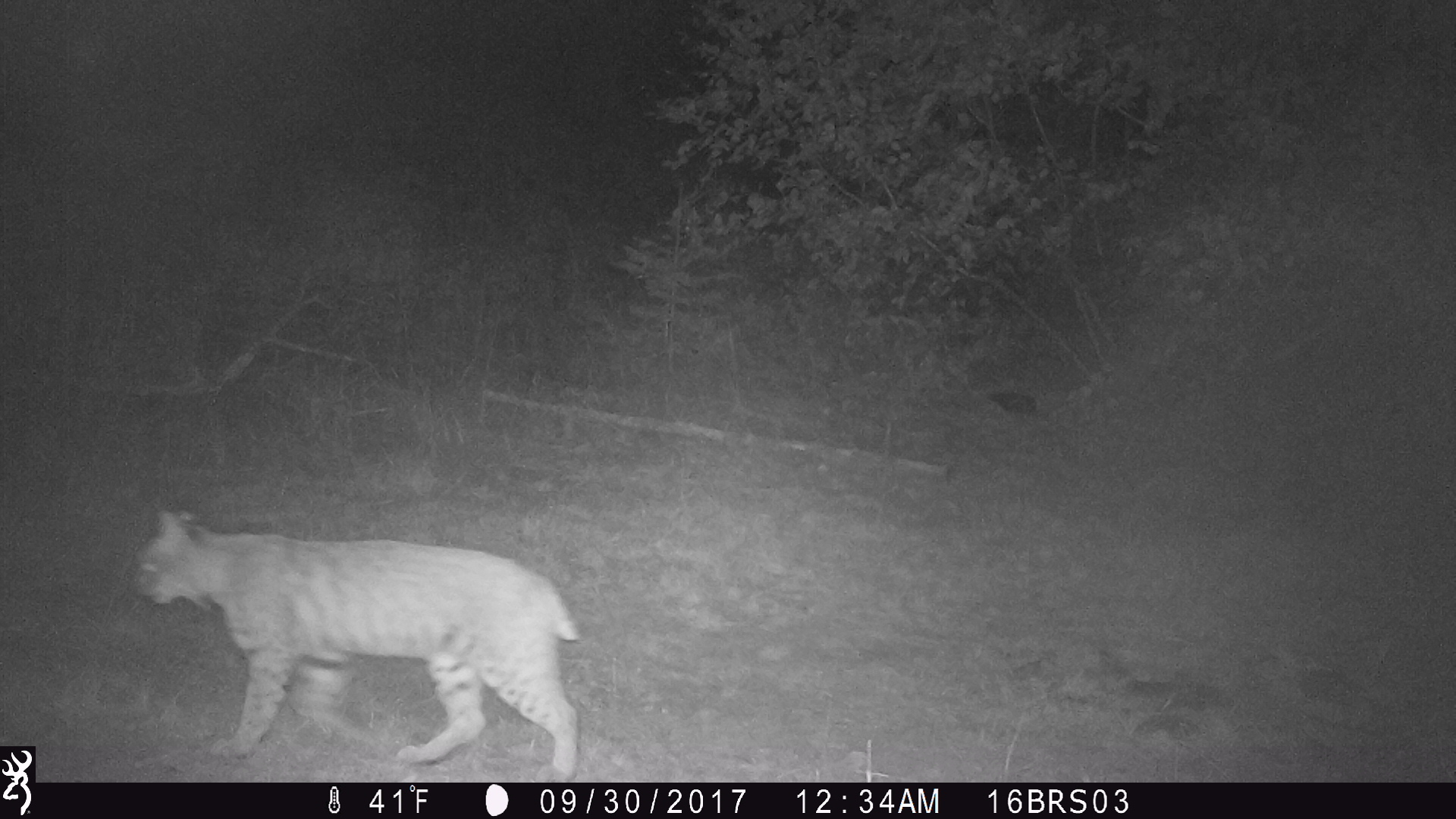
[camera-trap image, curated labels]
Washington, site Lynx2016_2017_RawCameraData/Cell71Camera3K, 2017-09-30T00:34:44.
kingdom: Animalia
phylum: Chordata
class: Mammalia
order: Carnivora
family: Felidae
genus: Lynx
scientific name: Lynx rufus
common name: bobcat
Lynx rufus (bobcat). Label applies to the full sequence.